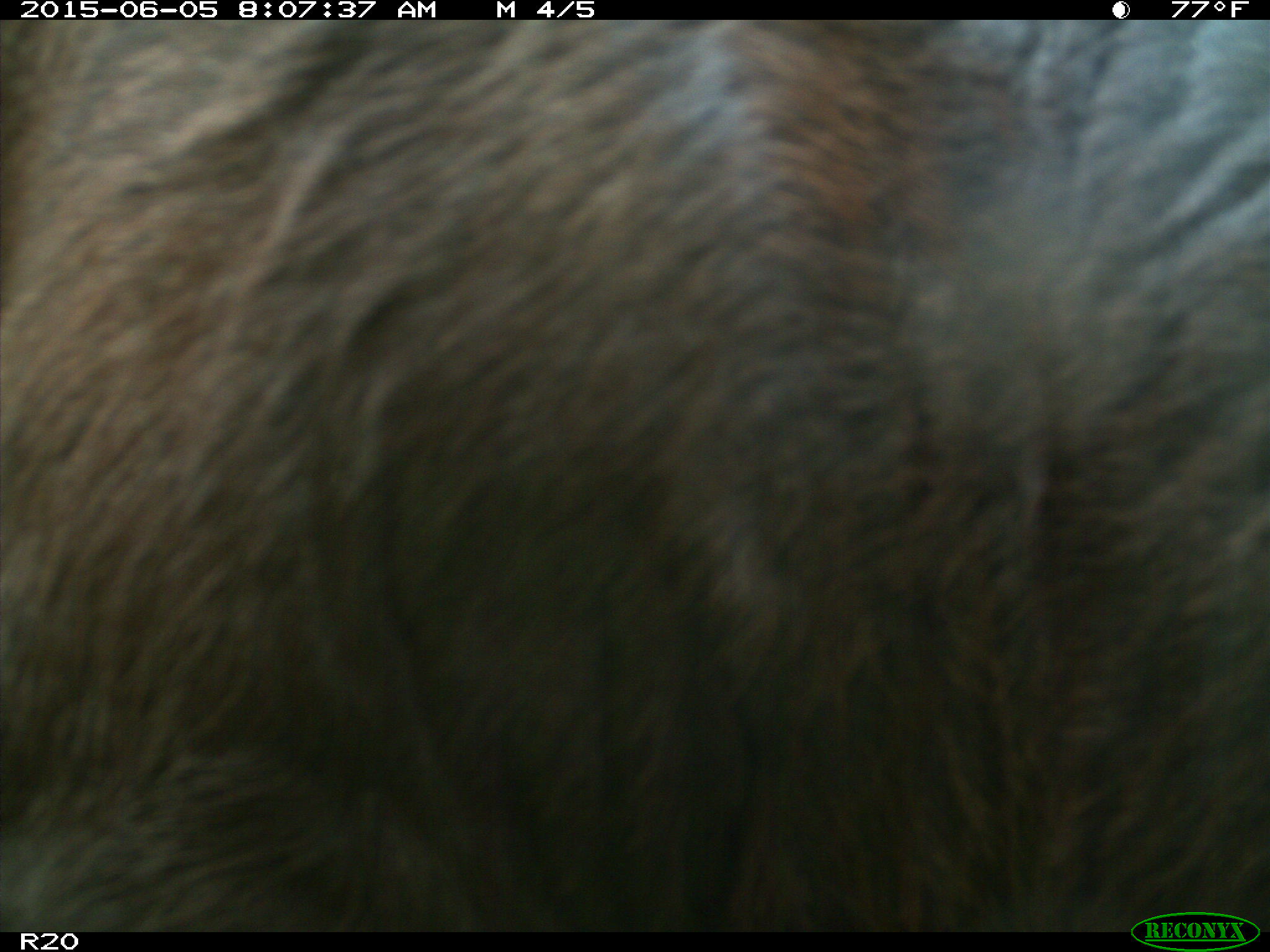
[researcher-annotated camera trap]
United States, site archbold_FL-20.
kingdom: Animalia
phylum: Chordata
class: Mammalia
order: Artiodactyla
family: Bovidae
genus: Bos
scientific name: Bos taurus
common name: domestic cow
Bos taurus (domestic cow).